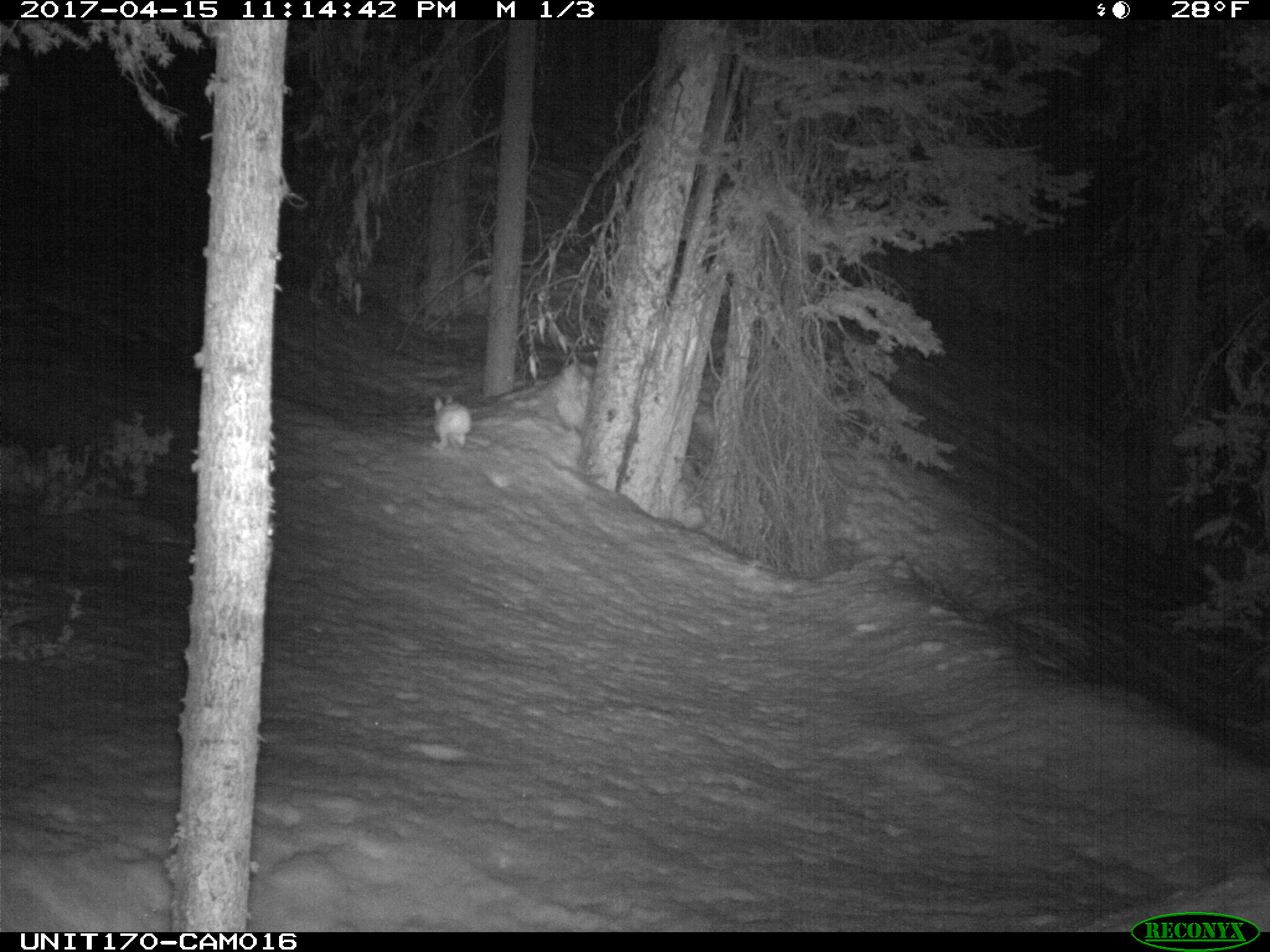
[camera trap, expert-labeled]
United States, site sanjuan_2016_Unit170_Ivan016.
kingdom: Animalia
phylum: Chordata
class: Mammalia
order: Lagomorpha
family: Leporidae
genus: Lepus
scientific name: Lepus americanus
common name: snowshoe hare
Lepus americanus (snowshoe hare).